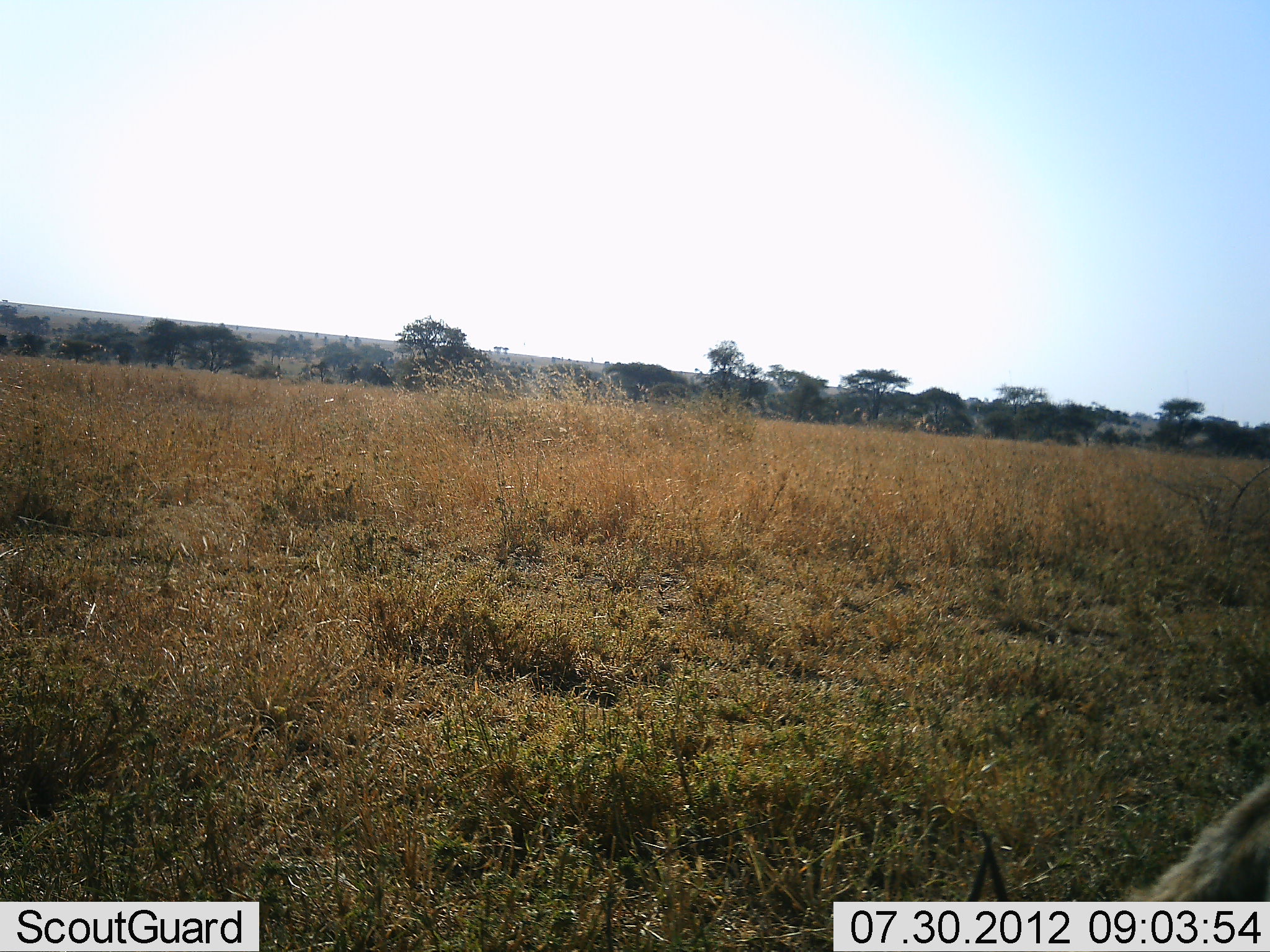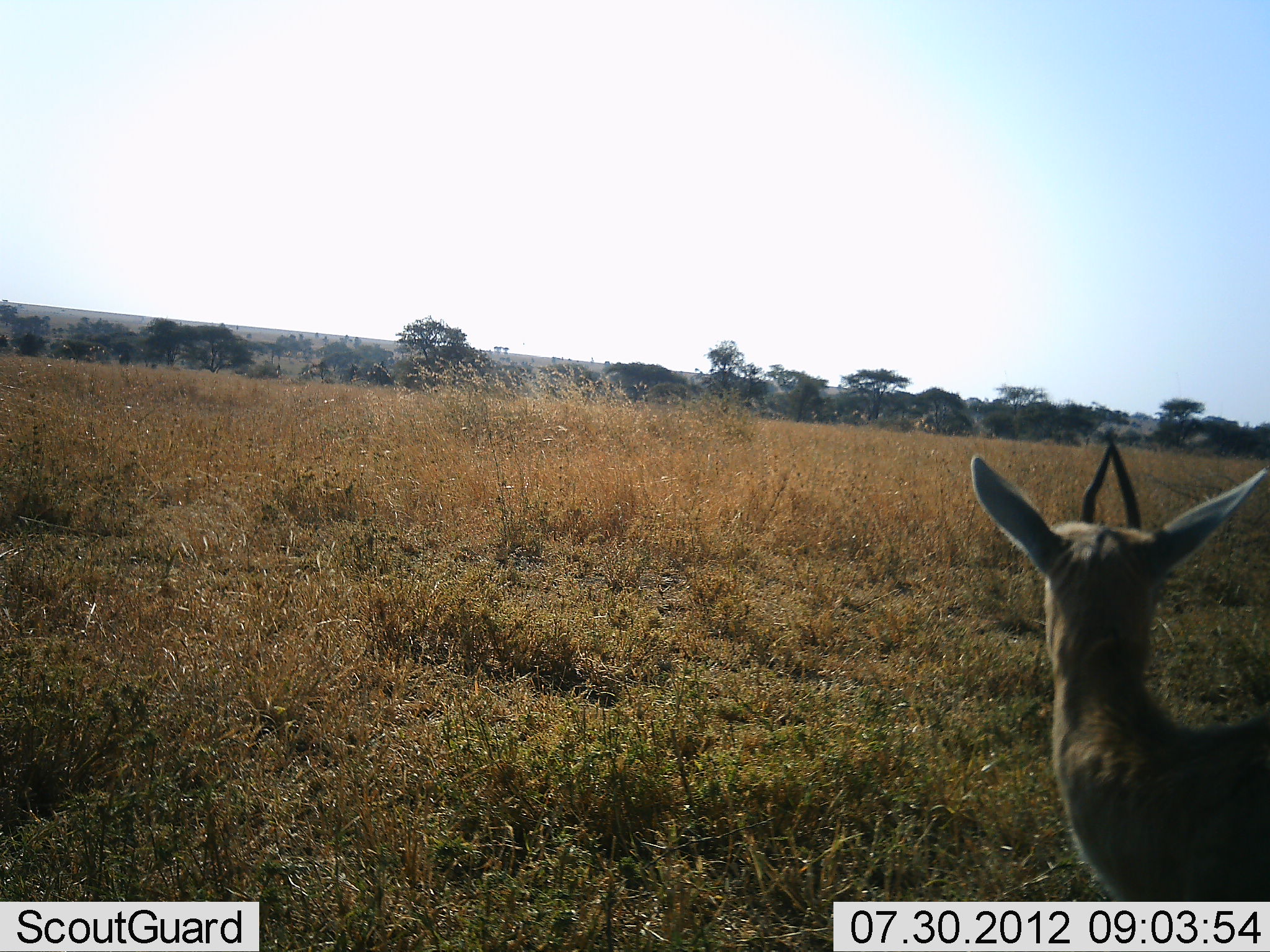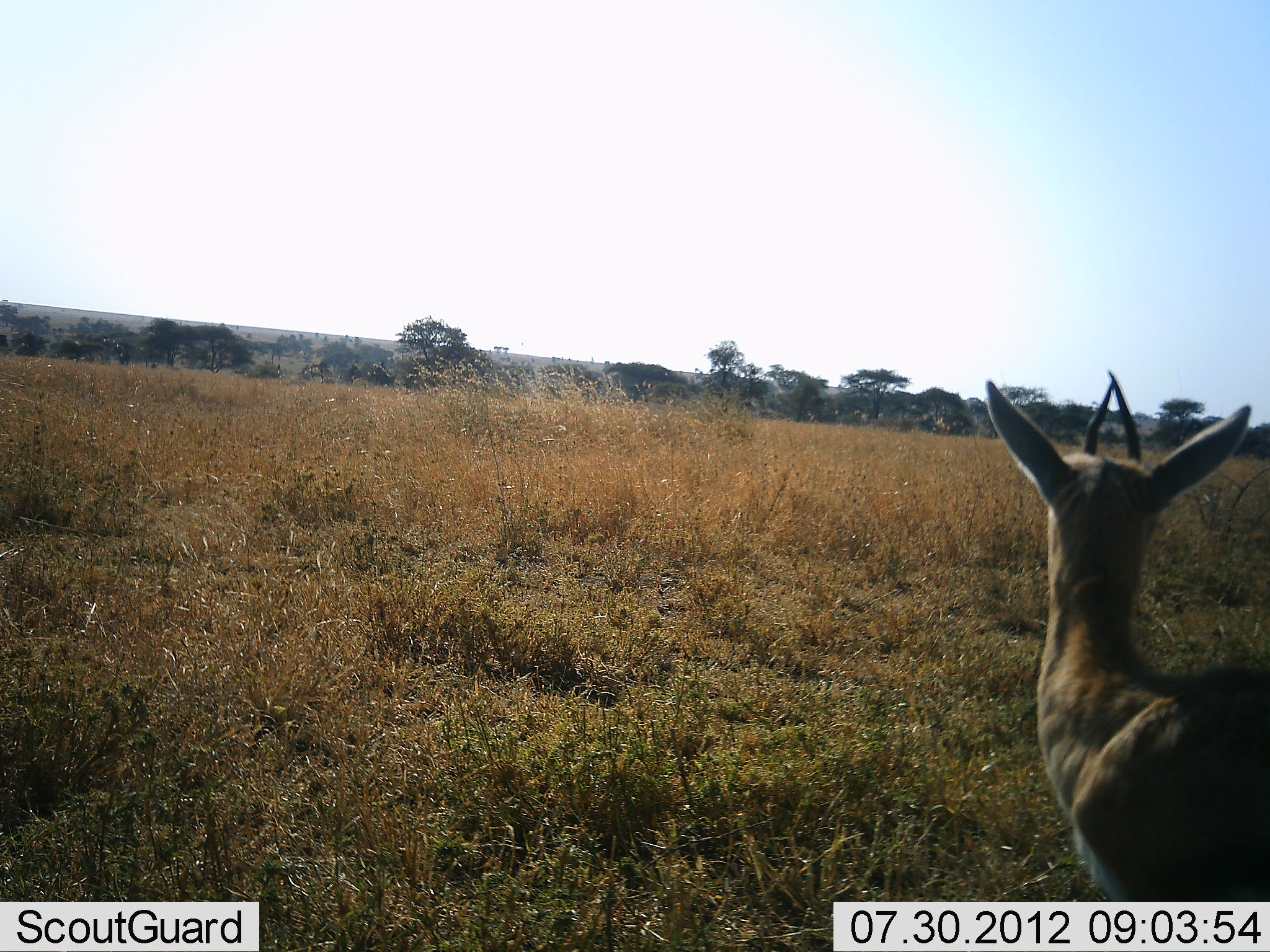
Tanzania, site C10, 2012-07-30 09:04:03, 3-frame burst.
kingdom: Animalia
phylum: Chordata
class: Mammalia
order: Artiodactyla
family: Bovidae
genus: Eudorcas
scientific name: Eudorcas thomsonii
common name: thomson's gazelle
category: gazellethomsons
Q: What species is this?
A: Gazellethomsons (thomson's gazelle) (Eudorcas thomsonii).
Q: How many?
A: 1.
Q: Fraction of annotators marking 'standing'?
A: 100%.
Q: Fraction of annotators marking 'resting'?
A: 0%.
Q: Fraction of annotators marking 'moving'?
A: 0%.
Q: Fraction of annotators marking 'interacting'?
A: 11%.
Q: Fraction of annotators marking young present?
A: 11%.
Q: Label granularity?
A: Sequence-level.